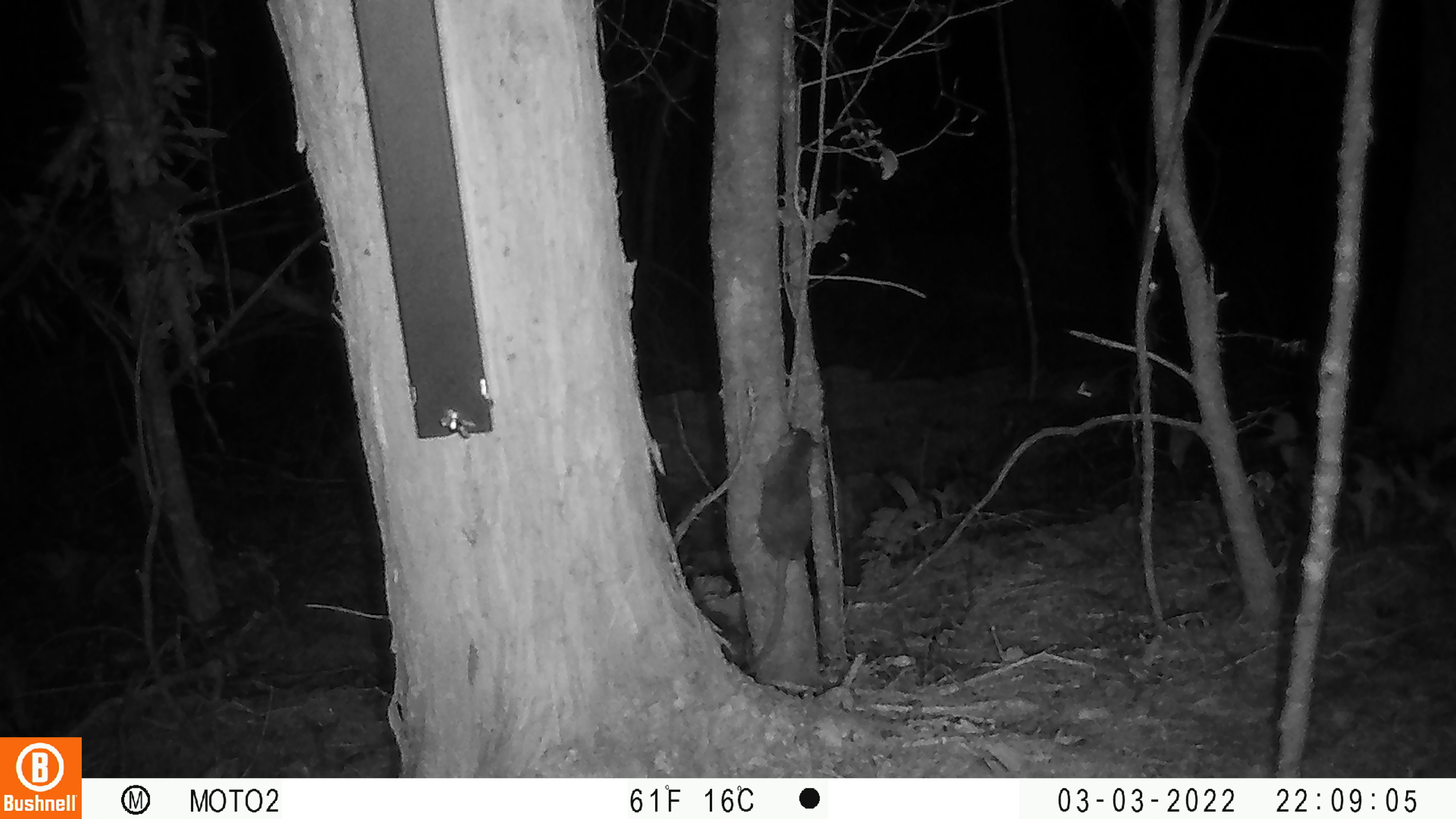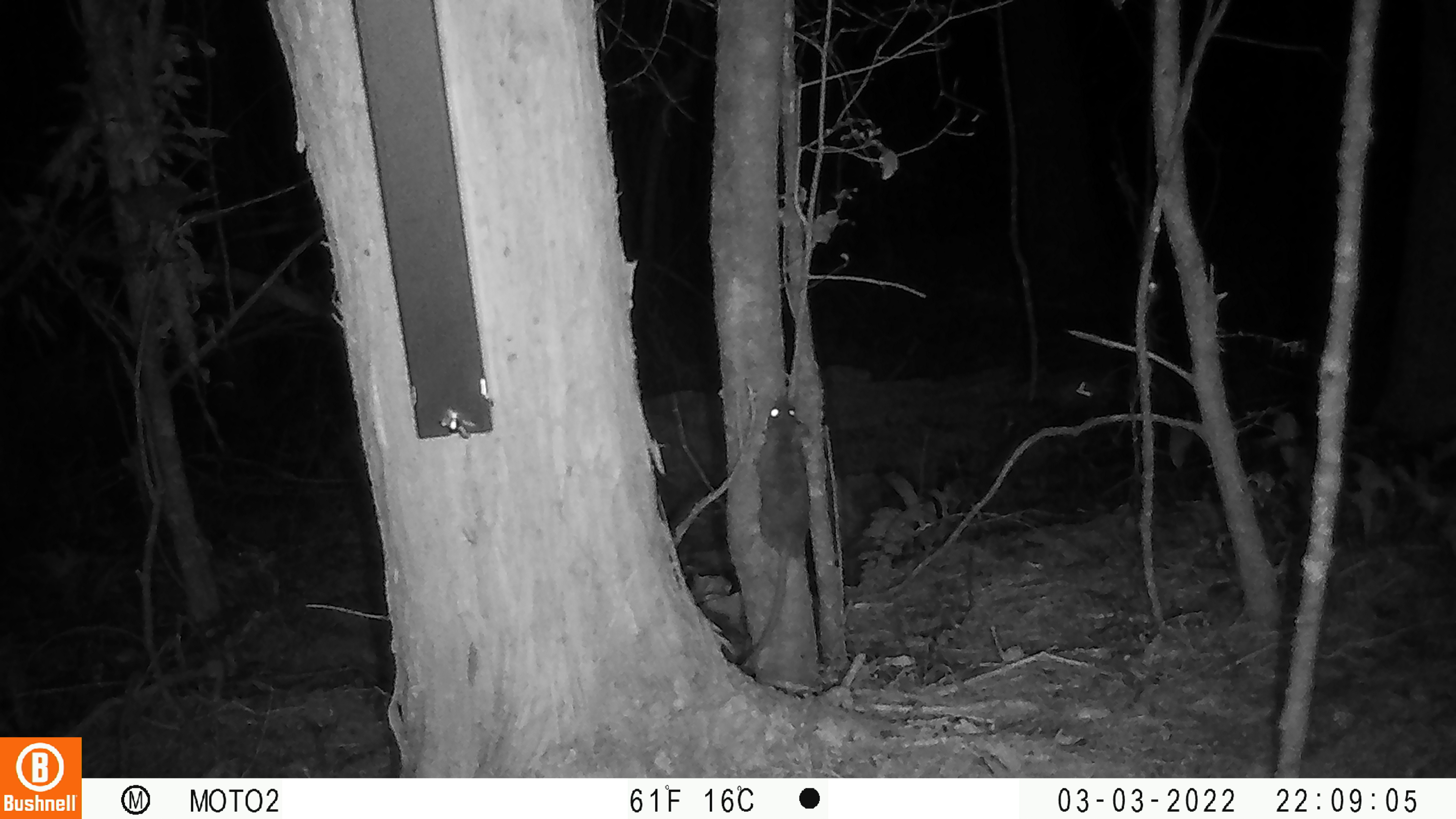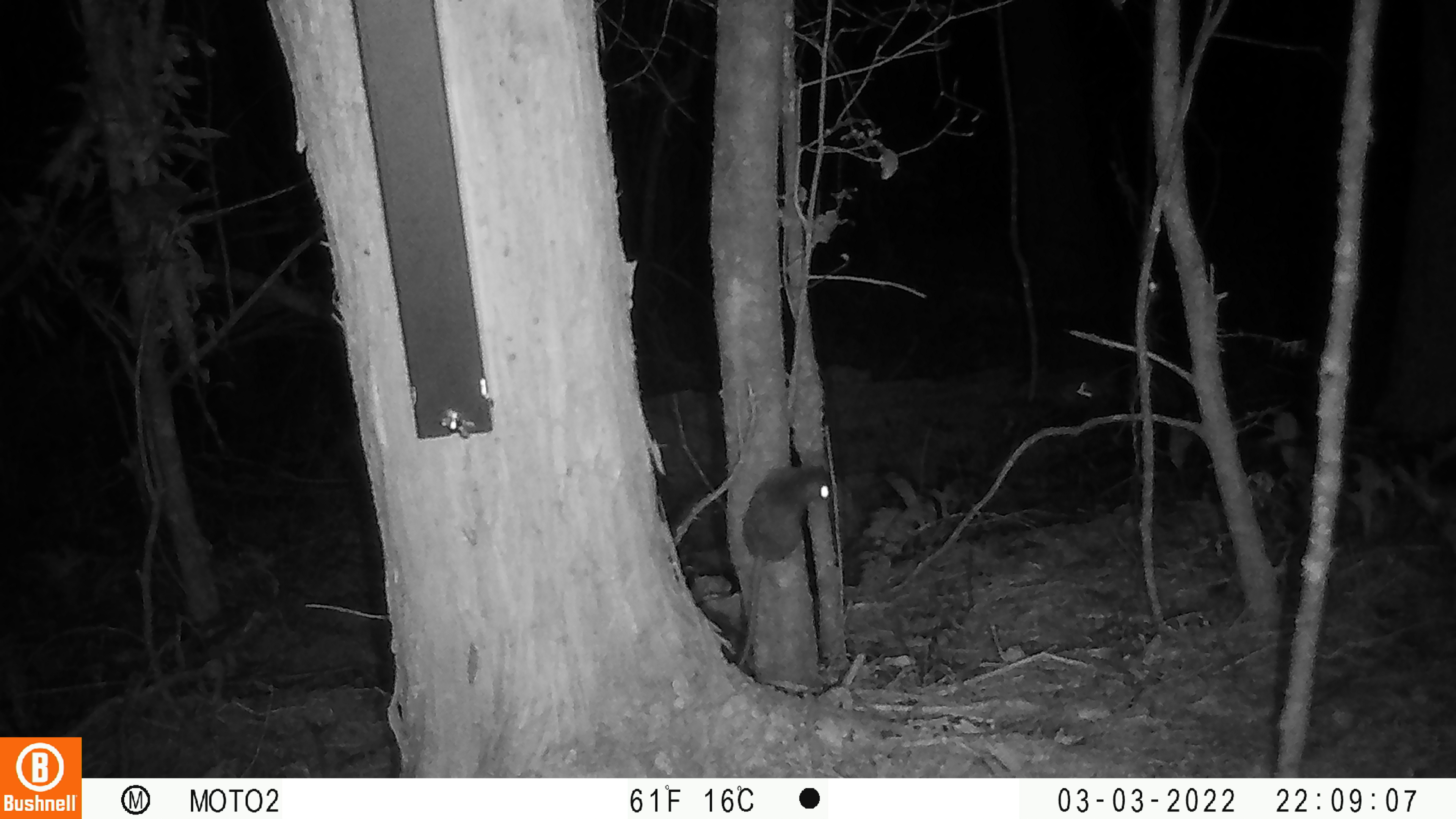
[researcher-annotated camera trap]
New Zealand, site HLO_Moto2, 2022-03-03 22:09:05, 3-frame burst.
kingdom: Animalia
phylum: Chordata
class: Mammalia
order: Rodentia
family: Muridae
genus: Rattus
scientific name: Rattus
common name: rat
Rat (Rattus).